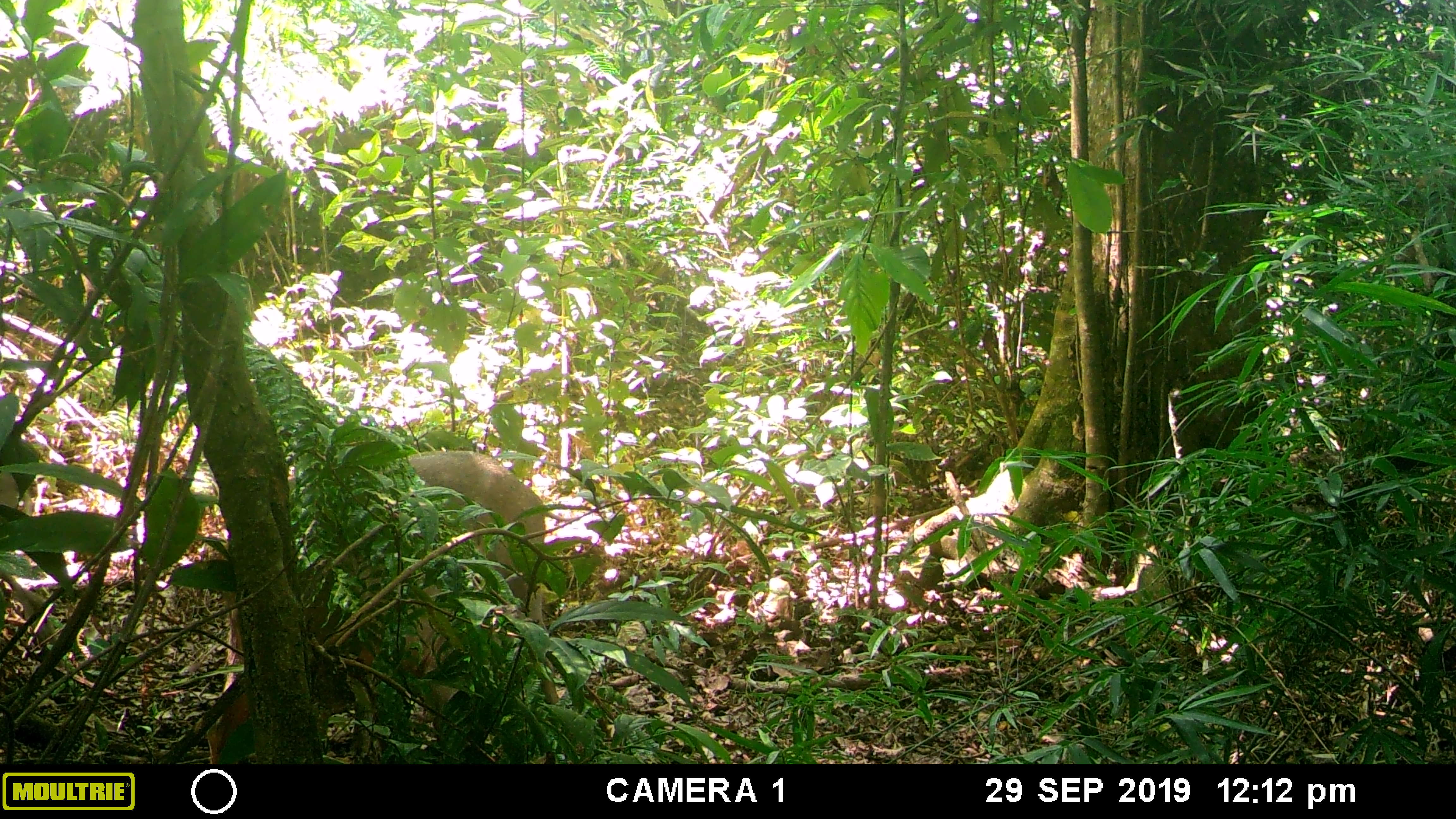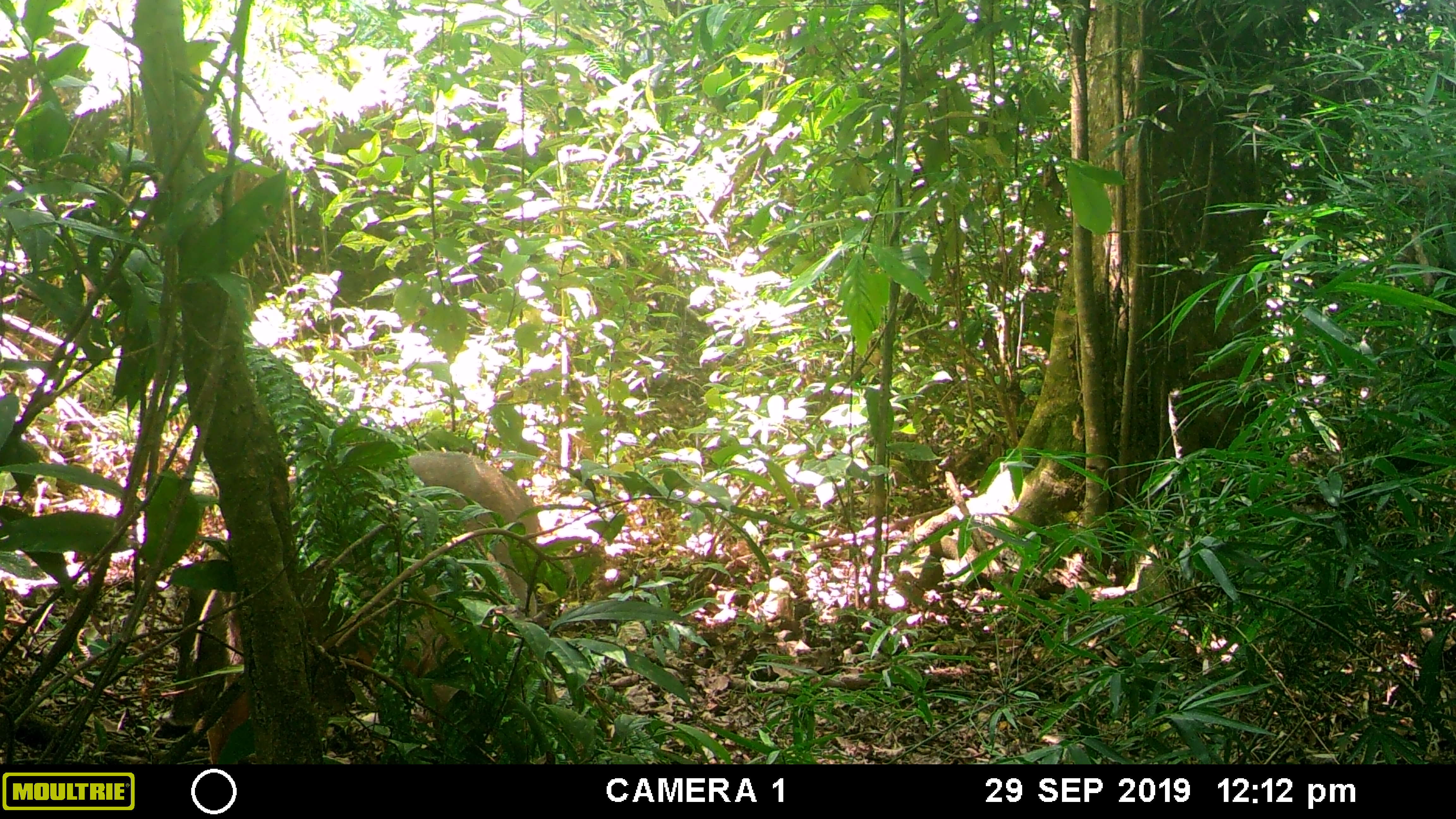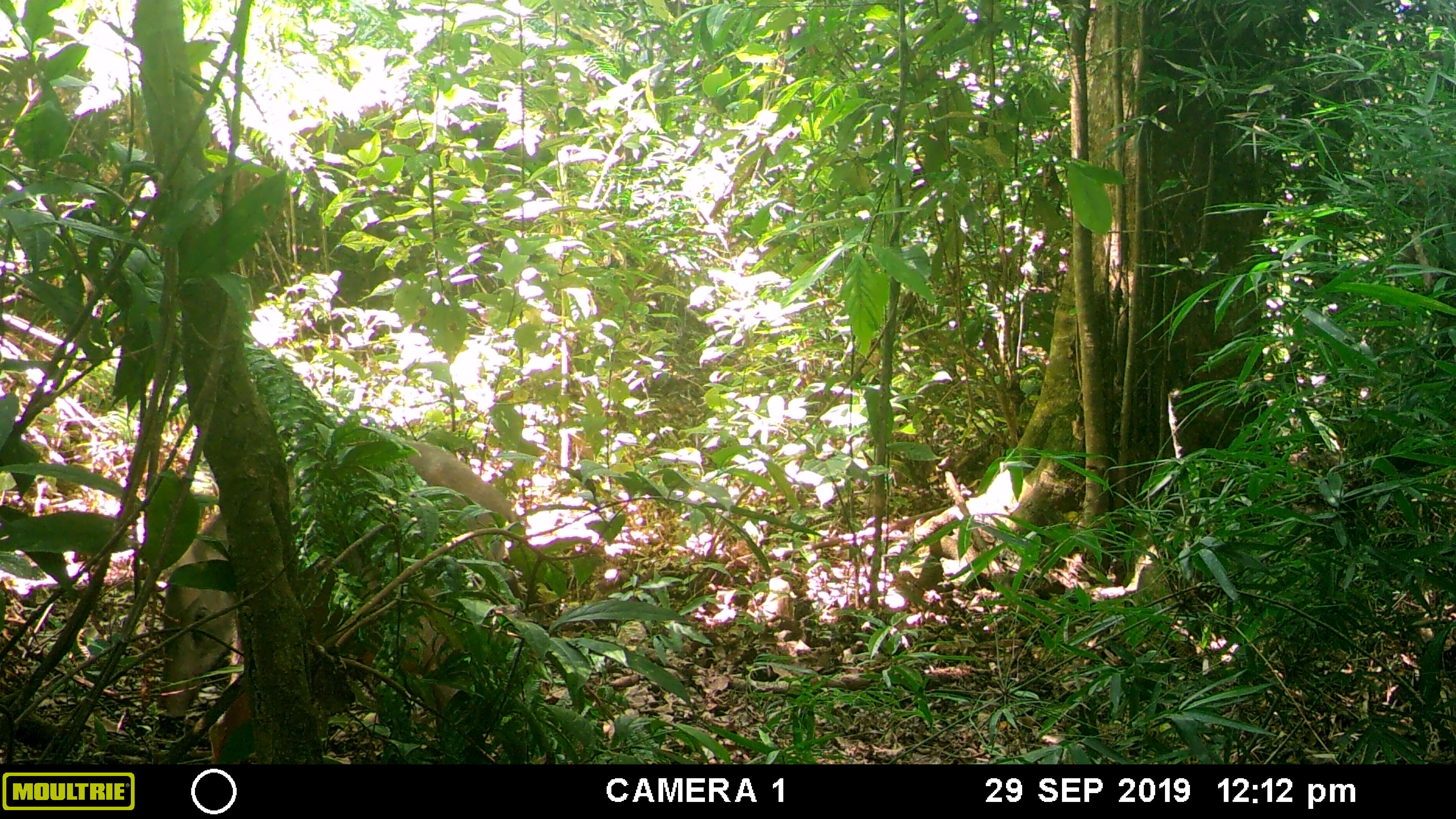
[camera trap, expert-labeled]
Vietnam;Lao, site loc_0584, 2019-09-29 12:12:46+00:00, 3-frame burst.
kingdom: Animalia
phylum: Chordata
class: Mammalia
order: Artiodactyla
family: Suidae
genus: Sus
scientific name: Sus scrofa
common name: eurasian wild pig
Eurasian wild pig (Sus scrofa). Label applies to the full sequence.